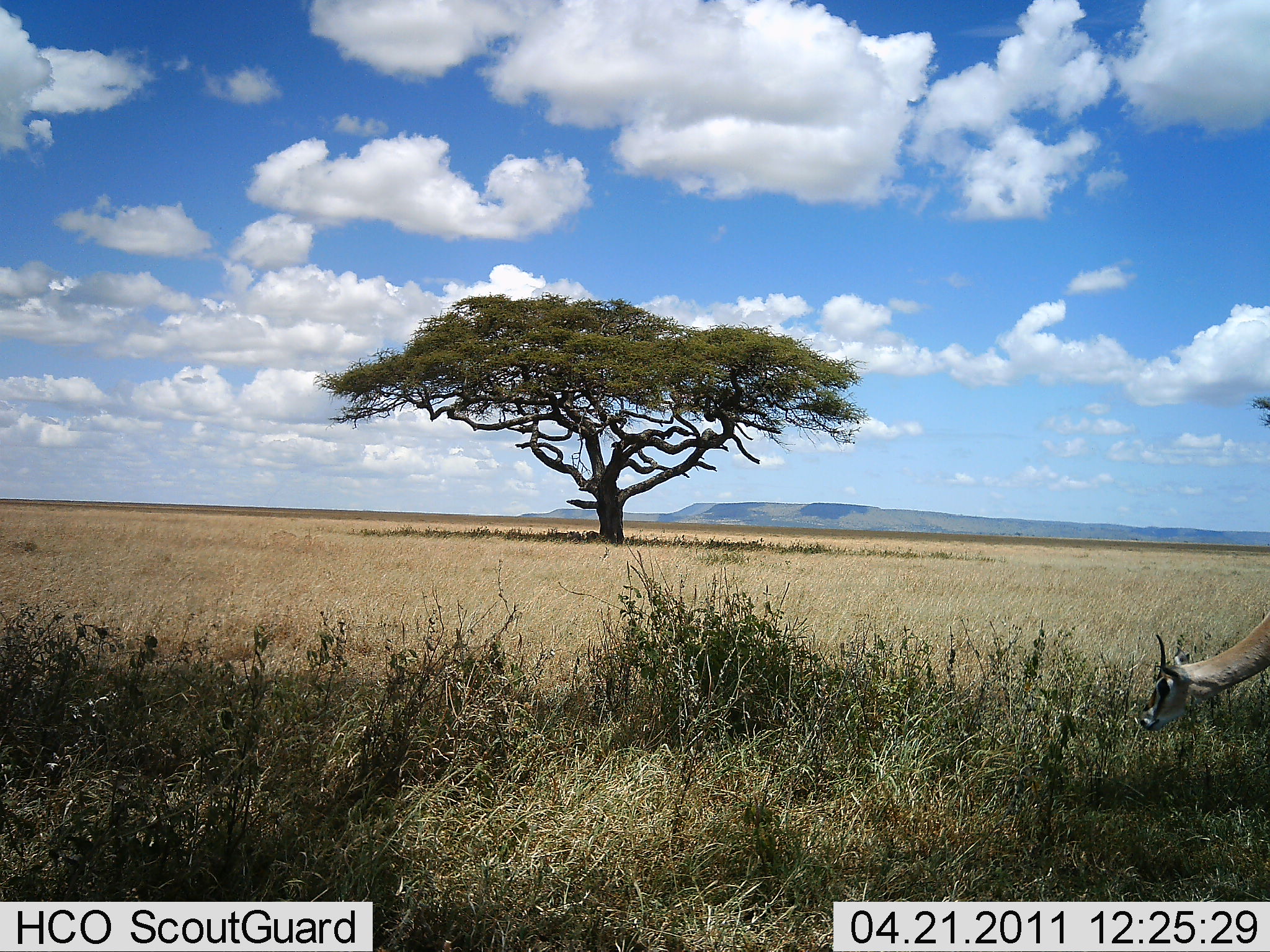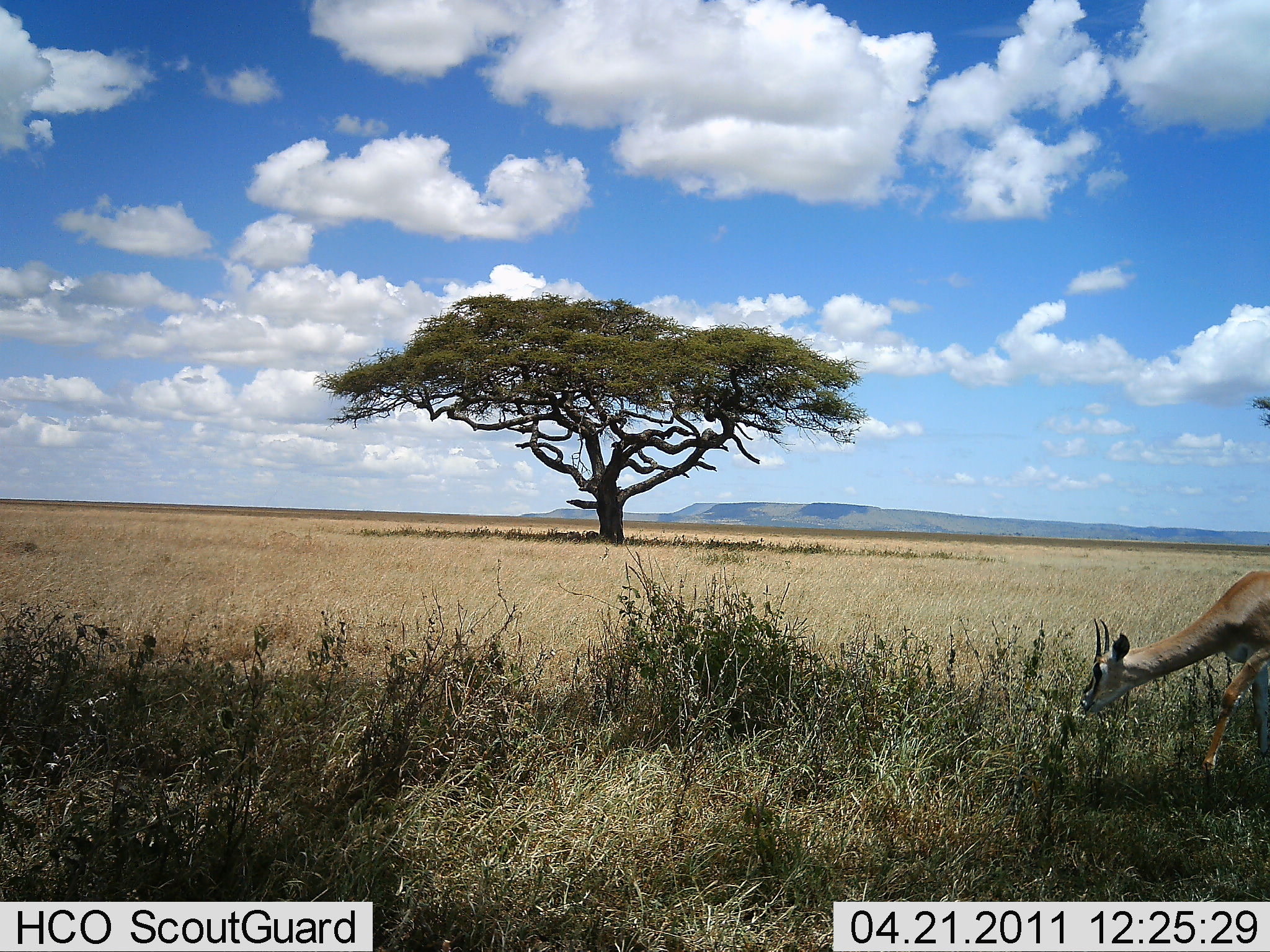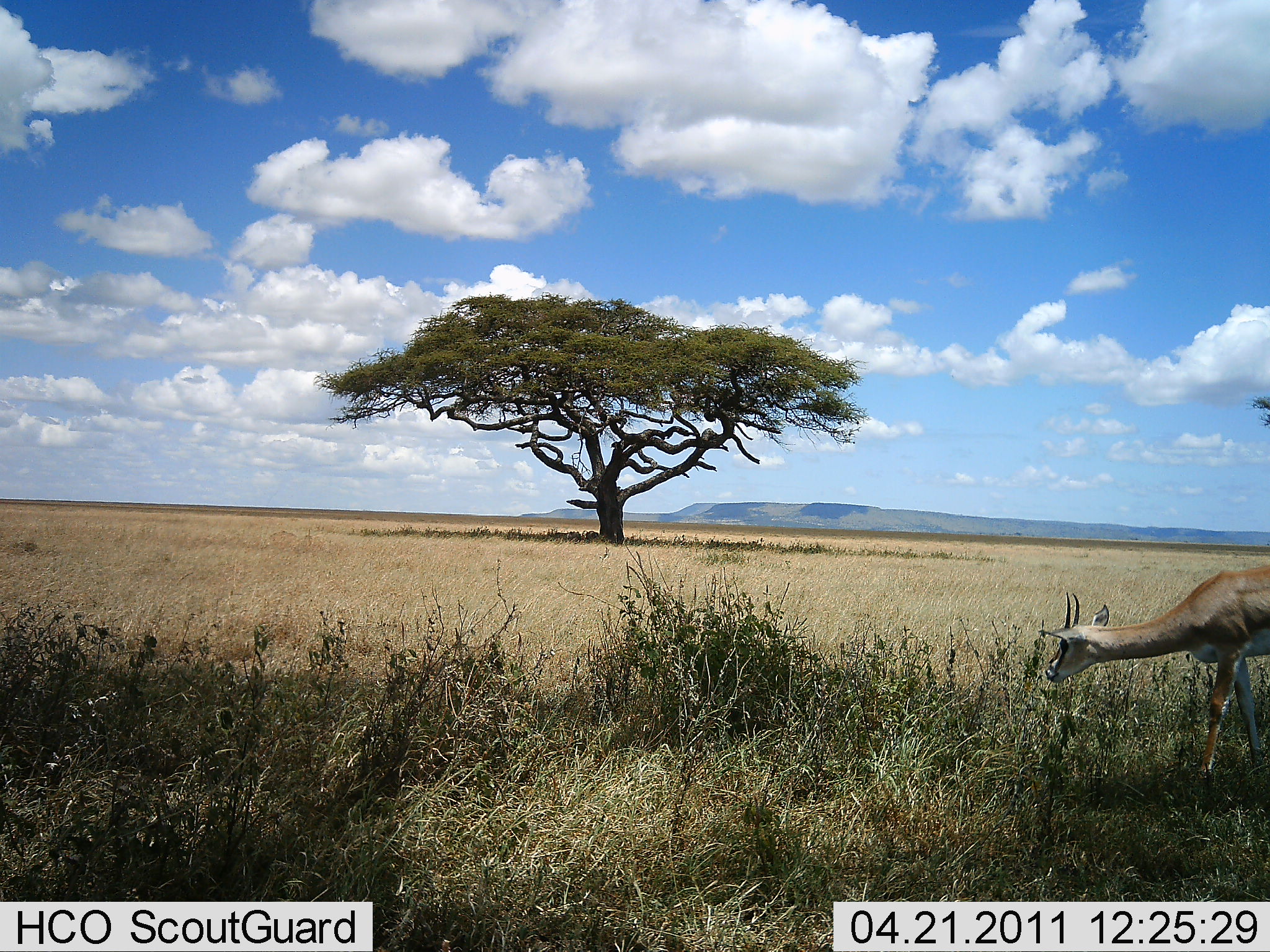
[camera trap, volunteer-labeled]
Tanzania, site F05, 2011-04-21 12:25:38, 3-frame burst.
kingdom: Animalia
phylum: Chordata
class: Mammalia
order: Artiodactyla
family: Bovidae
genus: Eudorcas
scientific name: Eudorcas thomsonii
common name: thomson's gazelle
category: gazellethomsons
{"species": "gazellethomsons (thomson's gazelle) (Eudorcas thomsonii)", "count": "1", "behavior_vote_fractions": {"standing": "0%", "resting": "0%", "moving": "33%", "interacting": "0%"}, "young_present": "0%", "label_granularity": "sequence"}